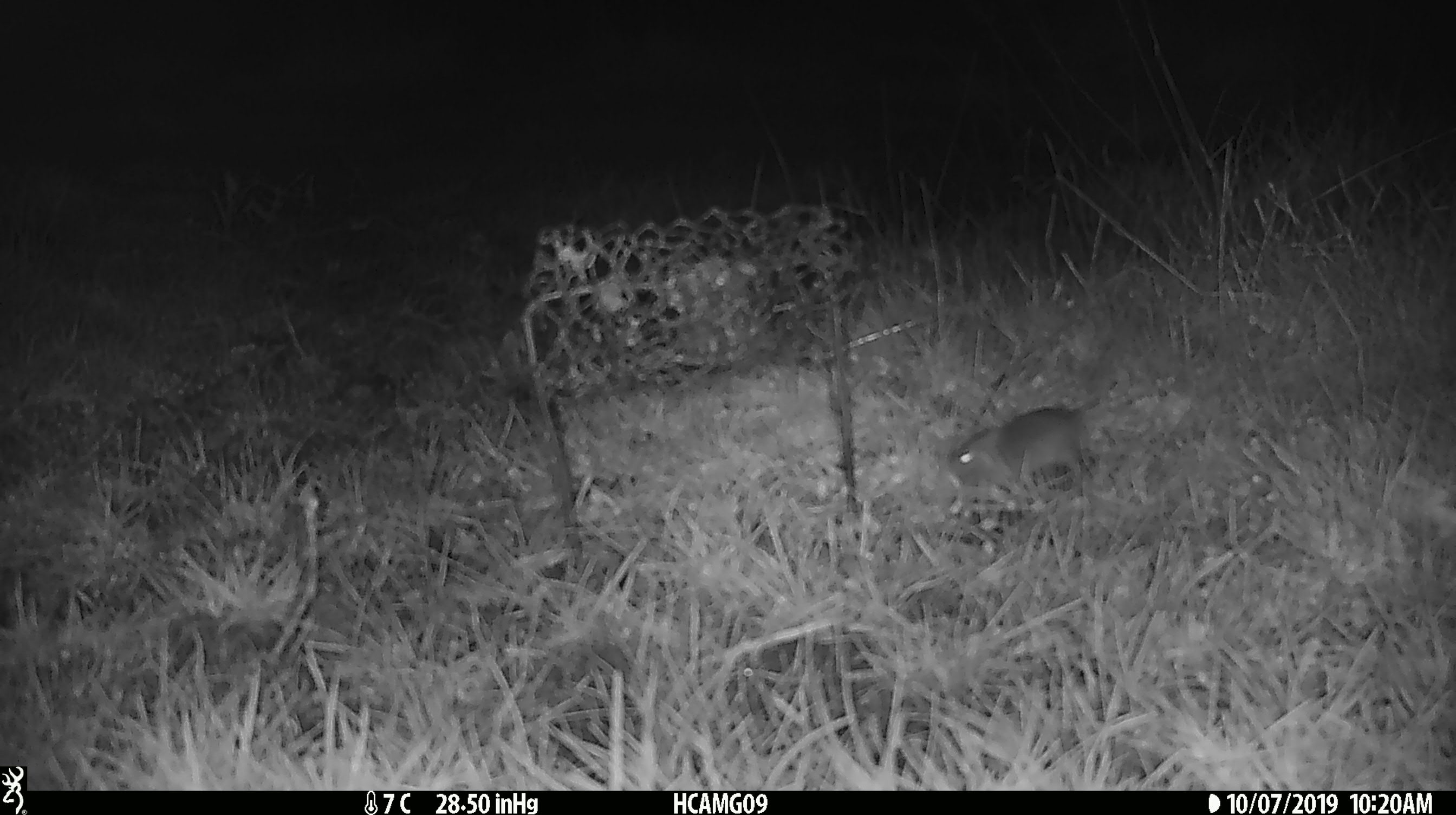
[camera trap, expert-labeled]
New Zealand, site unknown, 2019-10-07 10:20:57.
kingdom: Animalia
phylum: Chordata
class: Mammalia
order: Rodentia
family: Muridae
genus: Mus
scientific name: Mus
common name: mouse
Mouse (Mus).